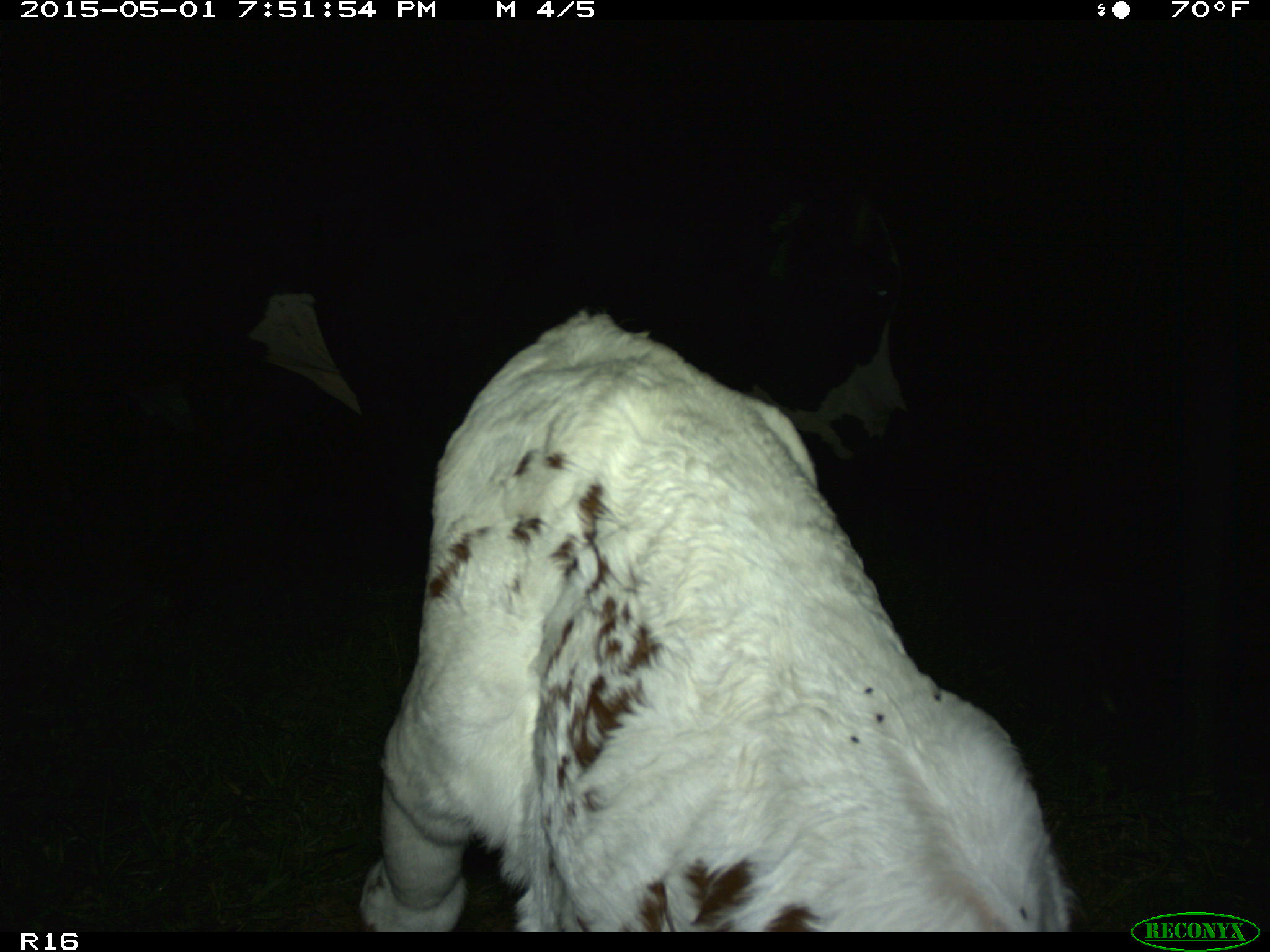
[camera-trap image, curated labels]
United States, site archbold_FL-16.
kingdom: Animalia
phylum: Chordata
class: Mammalia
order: Artiodactyla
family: Bovidae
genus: Bos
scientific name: Bos taurus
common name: domestic cow